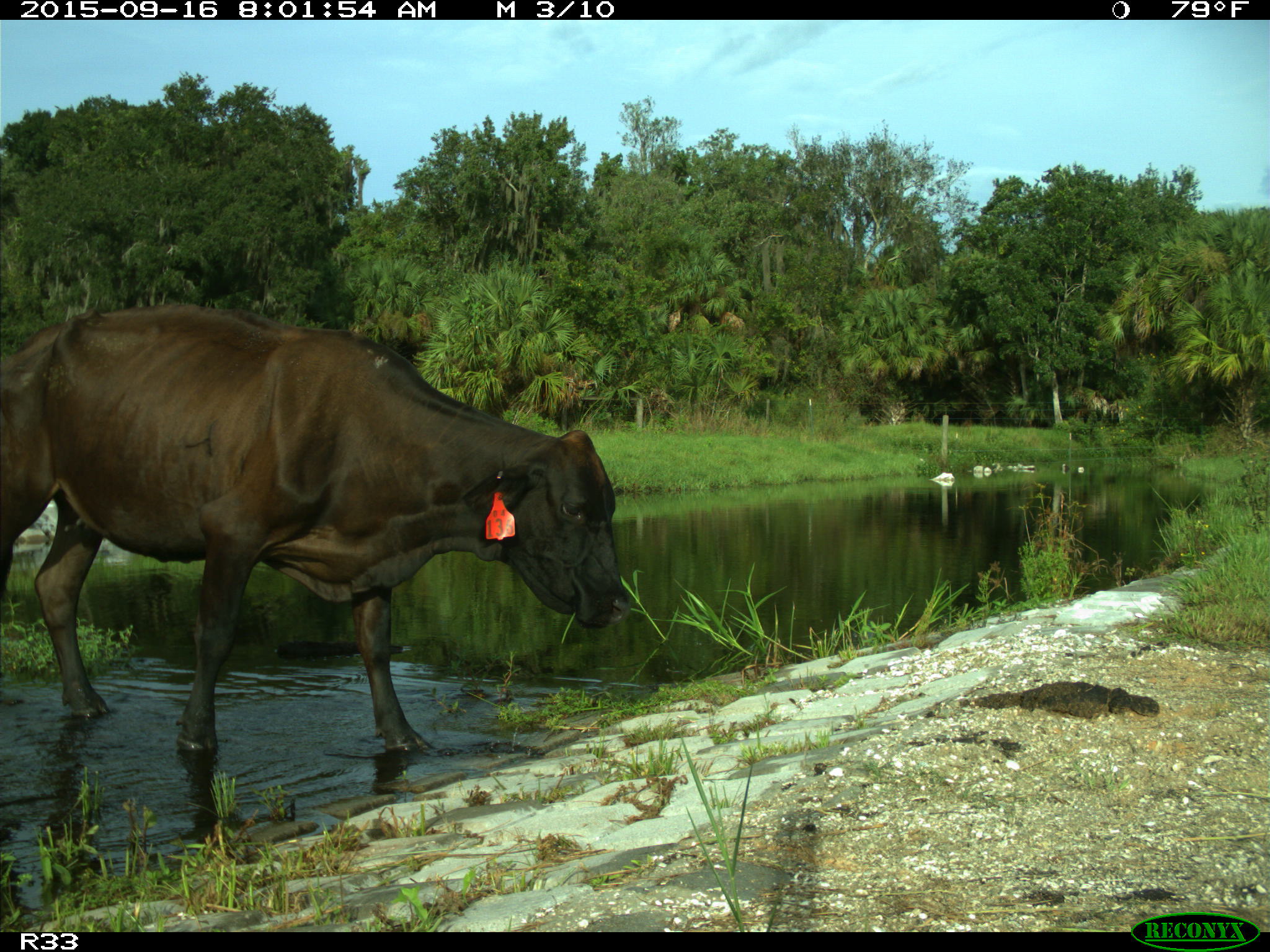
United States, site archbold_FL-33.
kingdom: Animalia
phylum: Chordata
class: Mammalia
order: Artiodactyla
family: Bovidae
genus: Bos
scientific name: Bos taurus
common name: domestic cow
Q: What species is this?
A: Bos taurus (domestic cow).